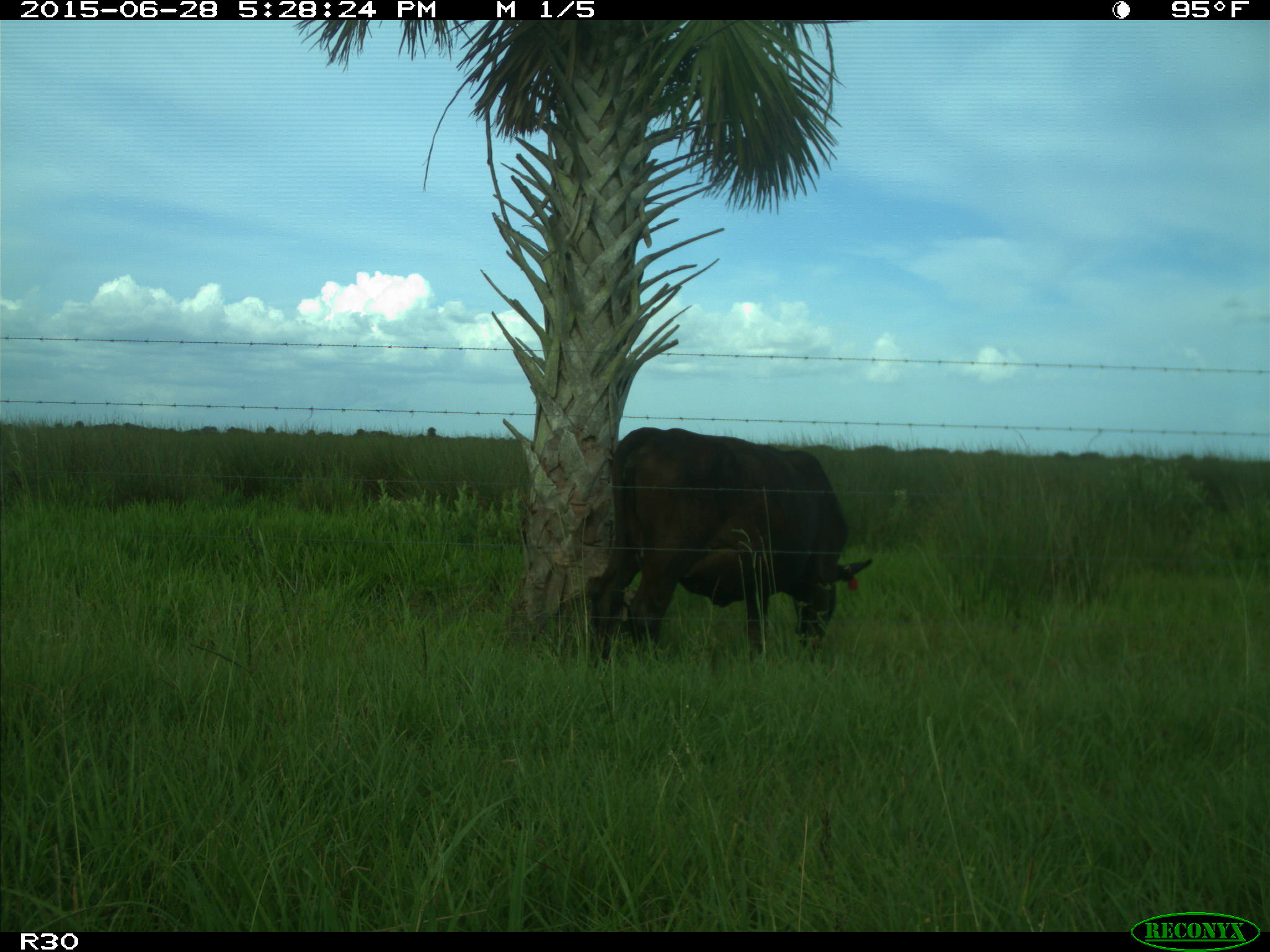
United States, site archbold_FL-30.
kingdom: Animalia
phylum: Chordata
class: Mammalia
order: Artiodactyla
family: Bovidae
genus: Bos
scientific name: Bos taurus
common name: domestic cow